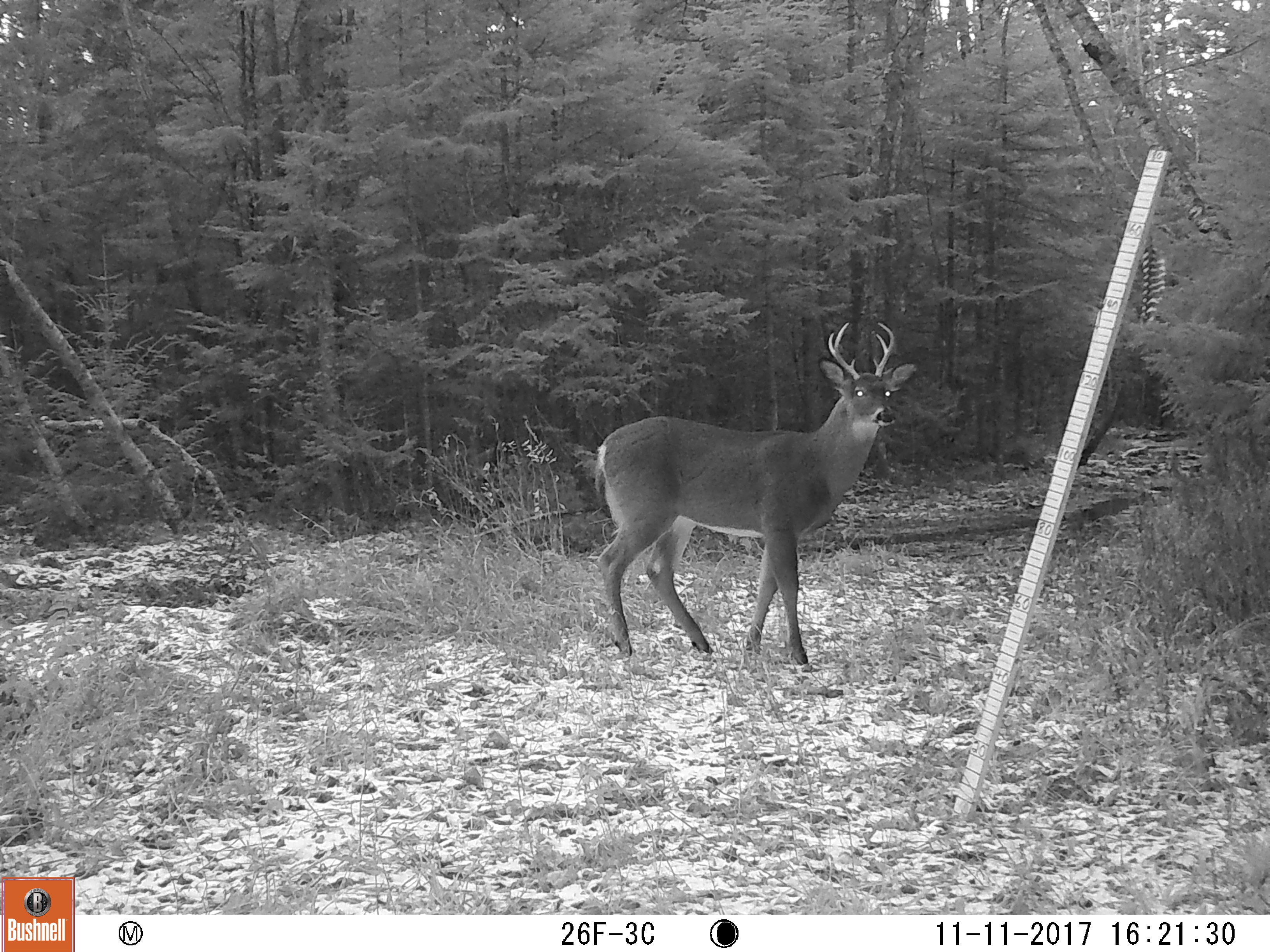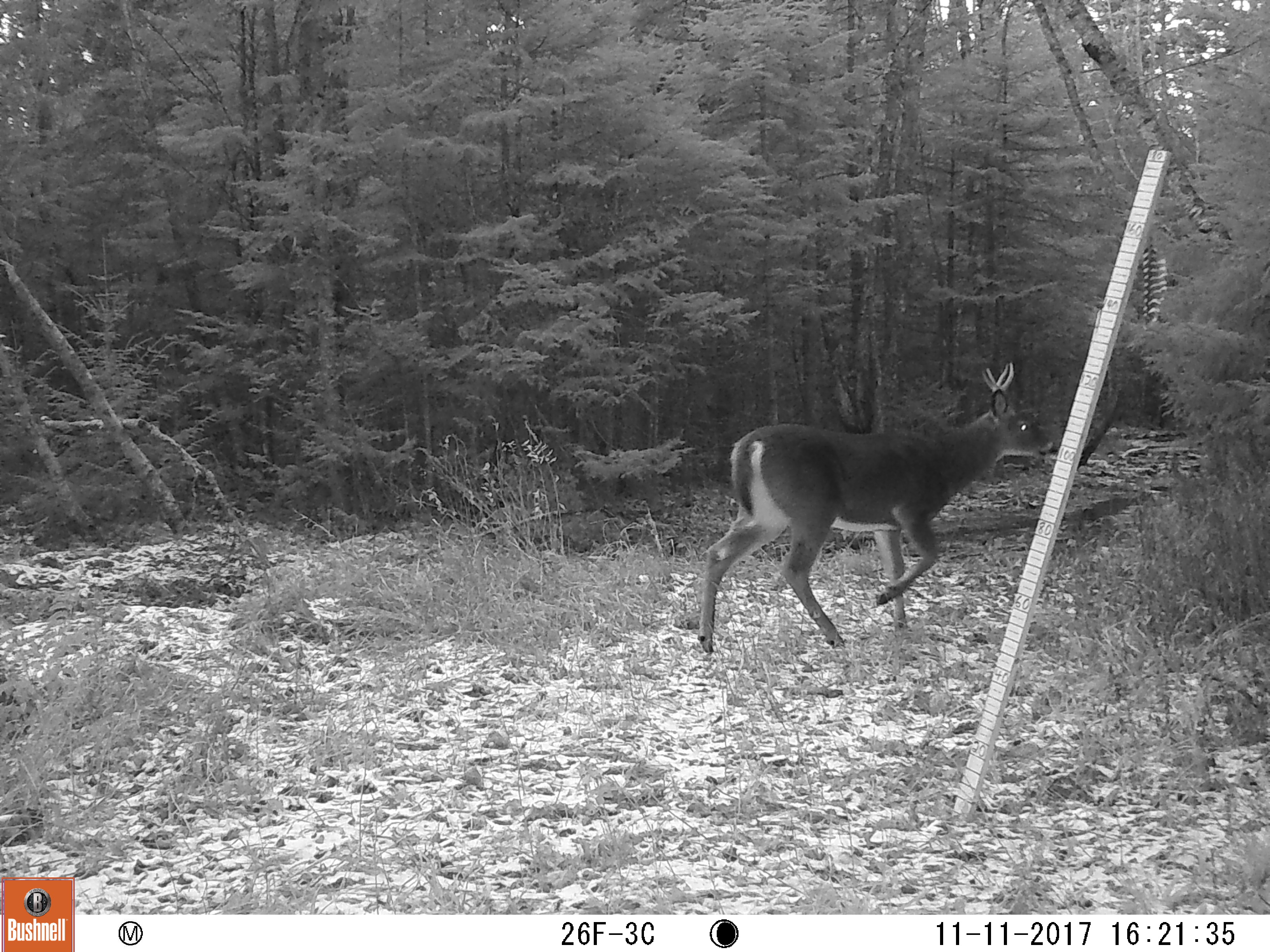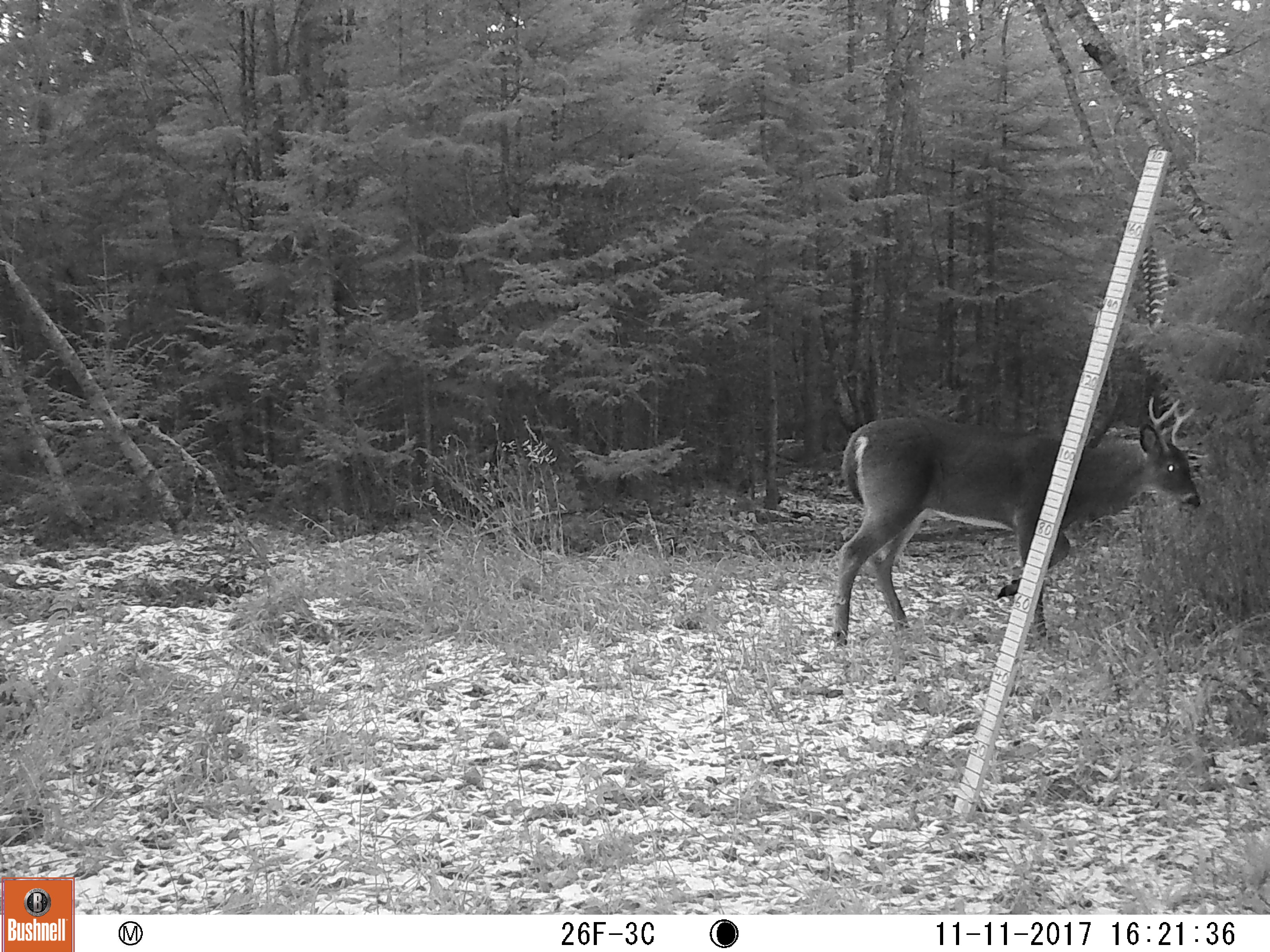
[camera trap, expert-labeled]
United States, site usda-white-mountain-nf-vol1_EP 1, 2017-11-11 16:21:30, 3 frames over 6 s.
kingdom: Animalia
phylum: Chordata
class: Mammalia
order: Artiodactyla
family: Cervidae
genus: Odocoileus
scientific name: Odocoileus virginianus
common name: white-tailed deer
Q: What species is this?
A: White-tailed deer (Odocoileus virginianus).